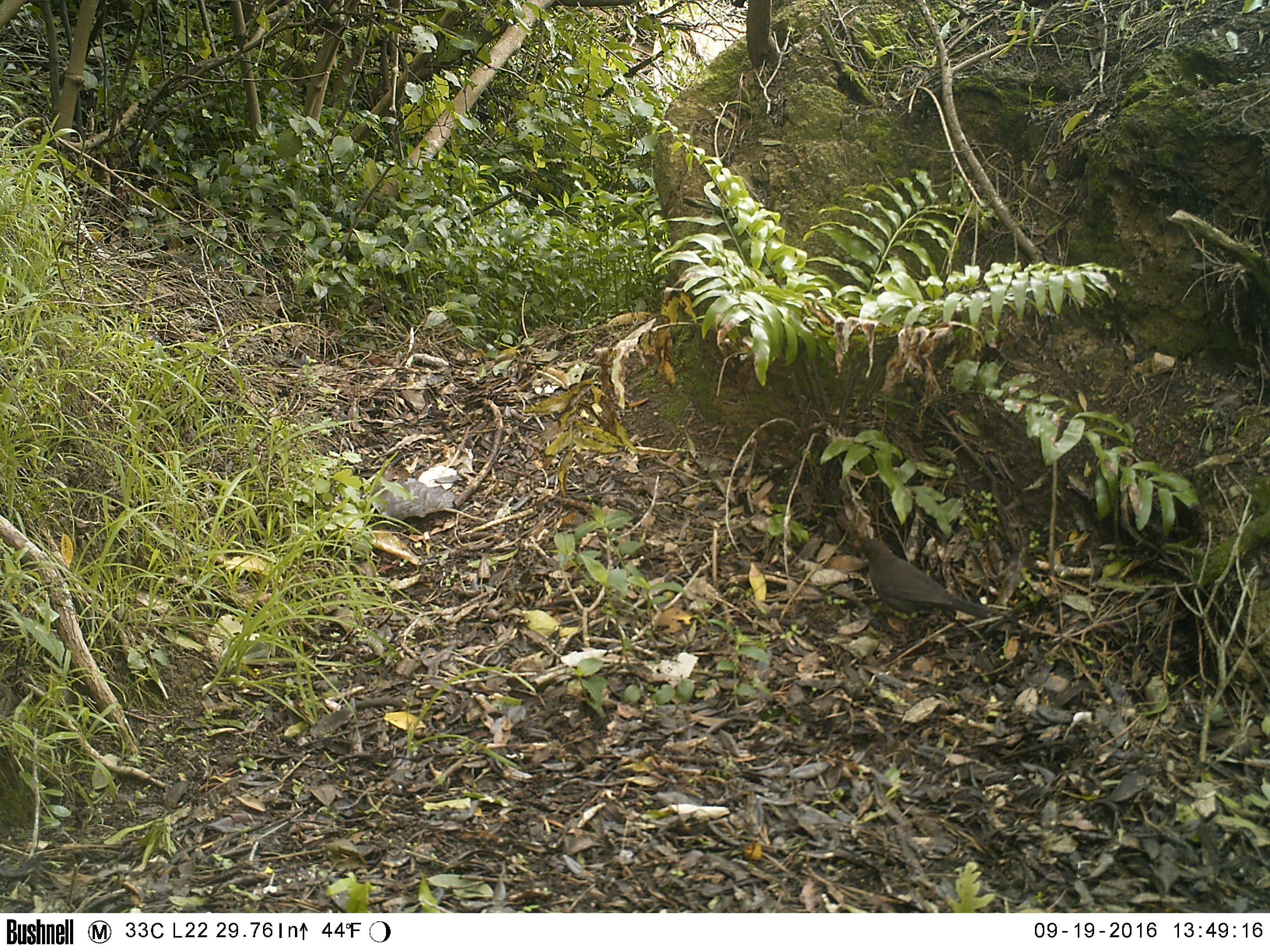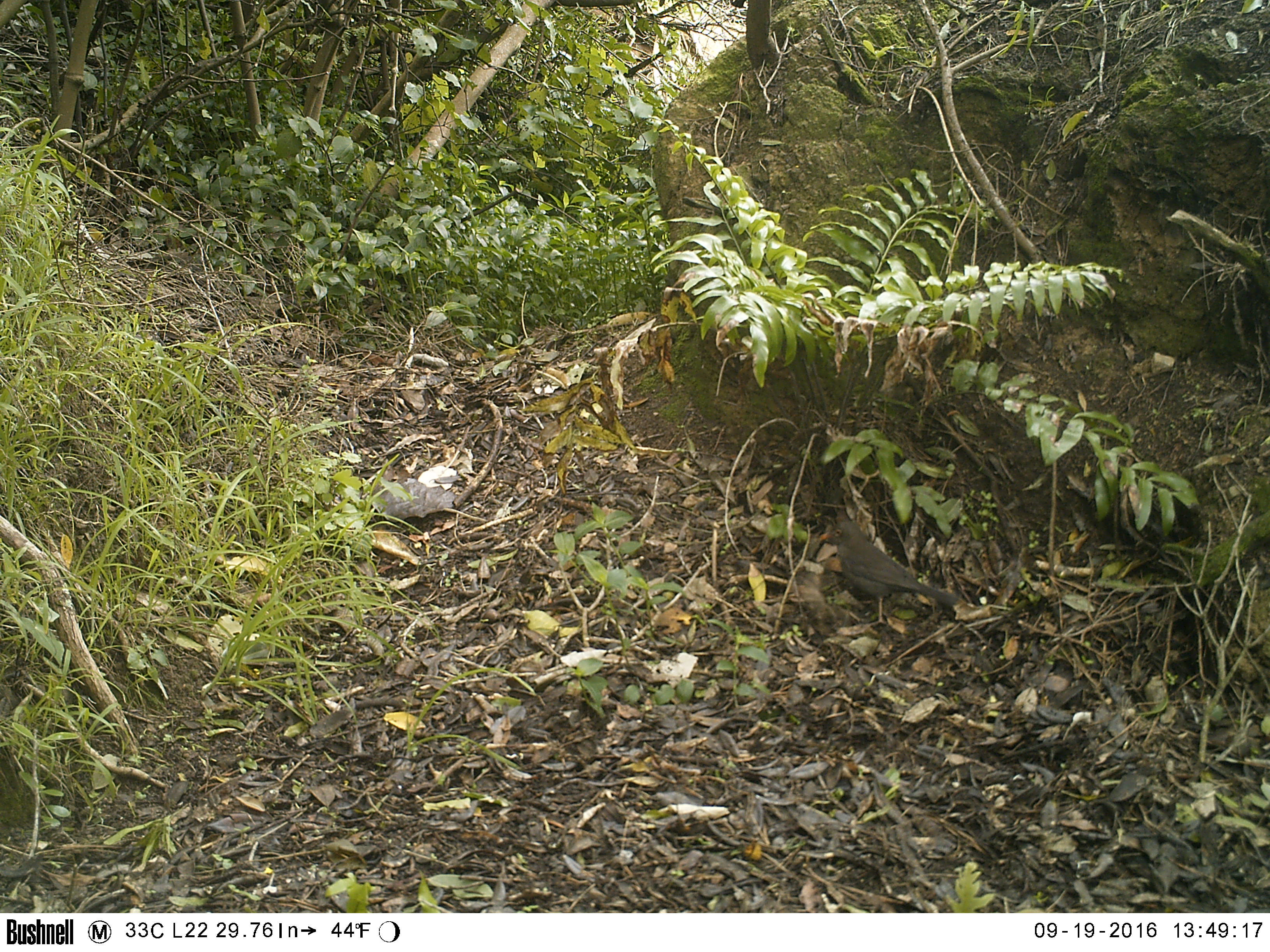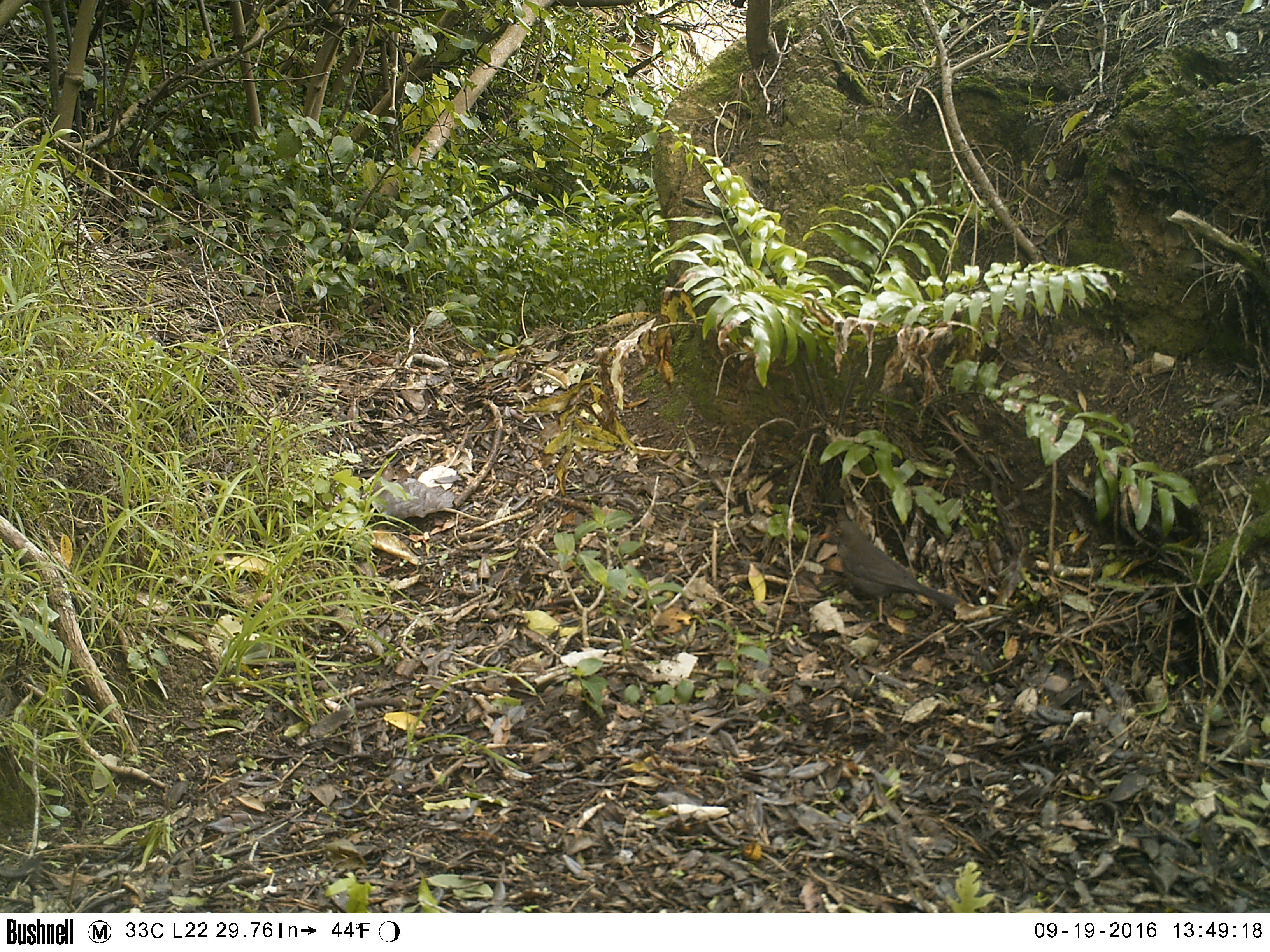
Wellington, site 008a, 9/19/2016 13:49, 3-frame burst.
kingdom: Animalia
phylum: Chordata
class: Aves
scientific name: Aves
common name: bird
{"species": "bird (Aves)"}